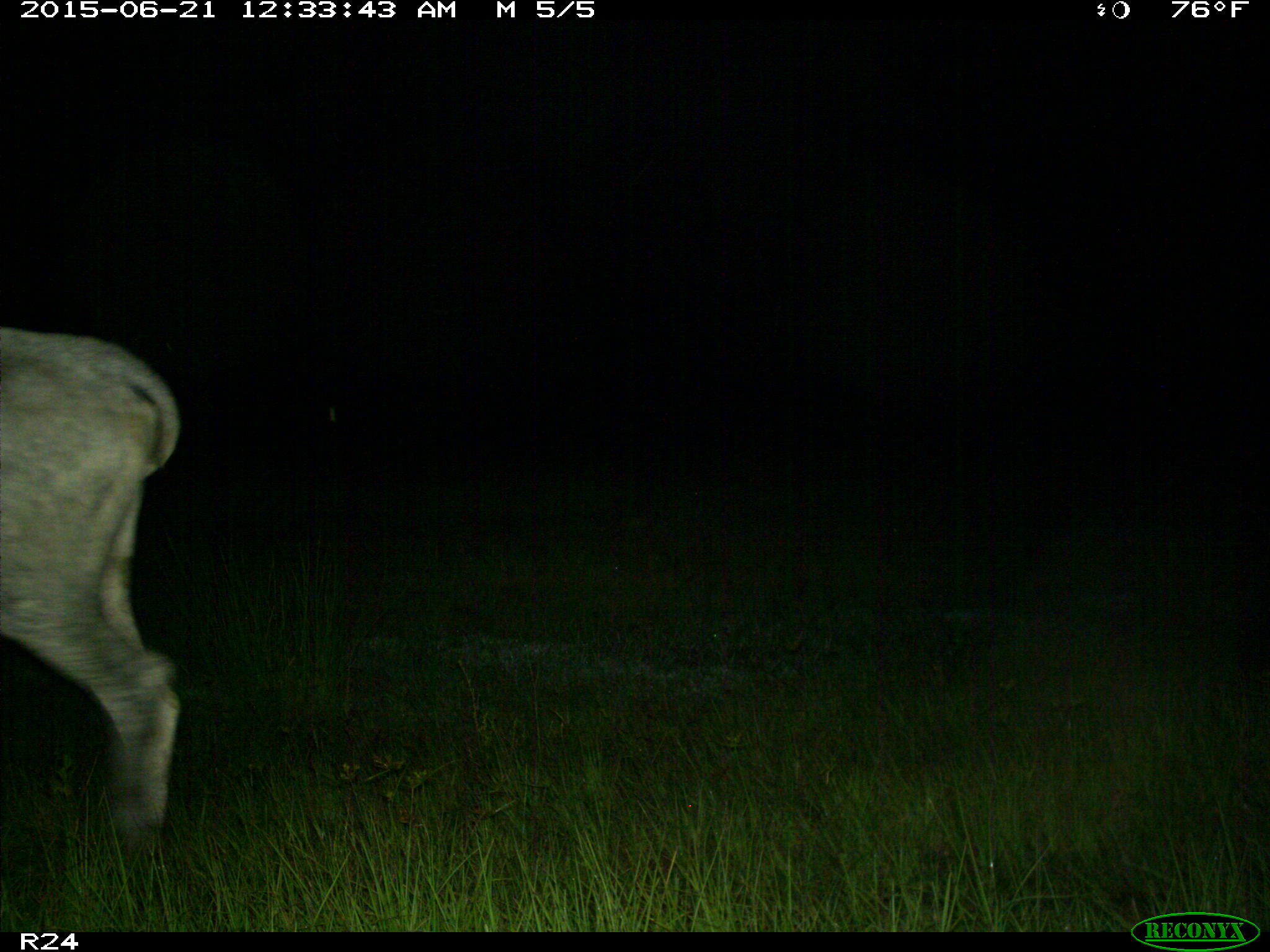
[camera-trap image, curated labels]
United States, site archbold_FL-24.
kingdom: Animalia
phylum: Chordata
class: Mammalia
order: Artiodactyla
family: Bovidae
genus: Bos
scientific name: Bos taurus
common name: domestic cow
Bos taurus (domestic cow).